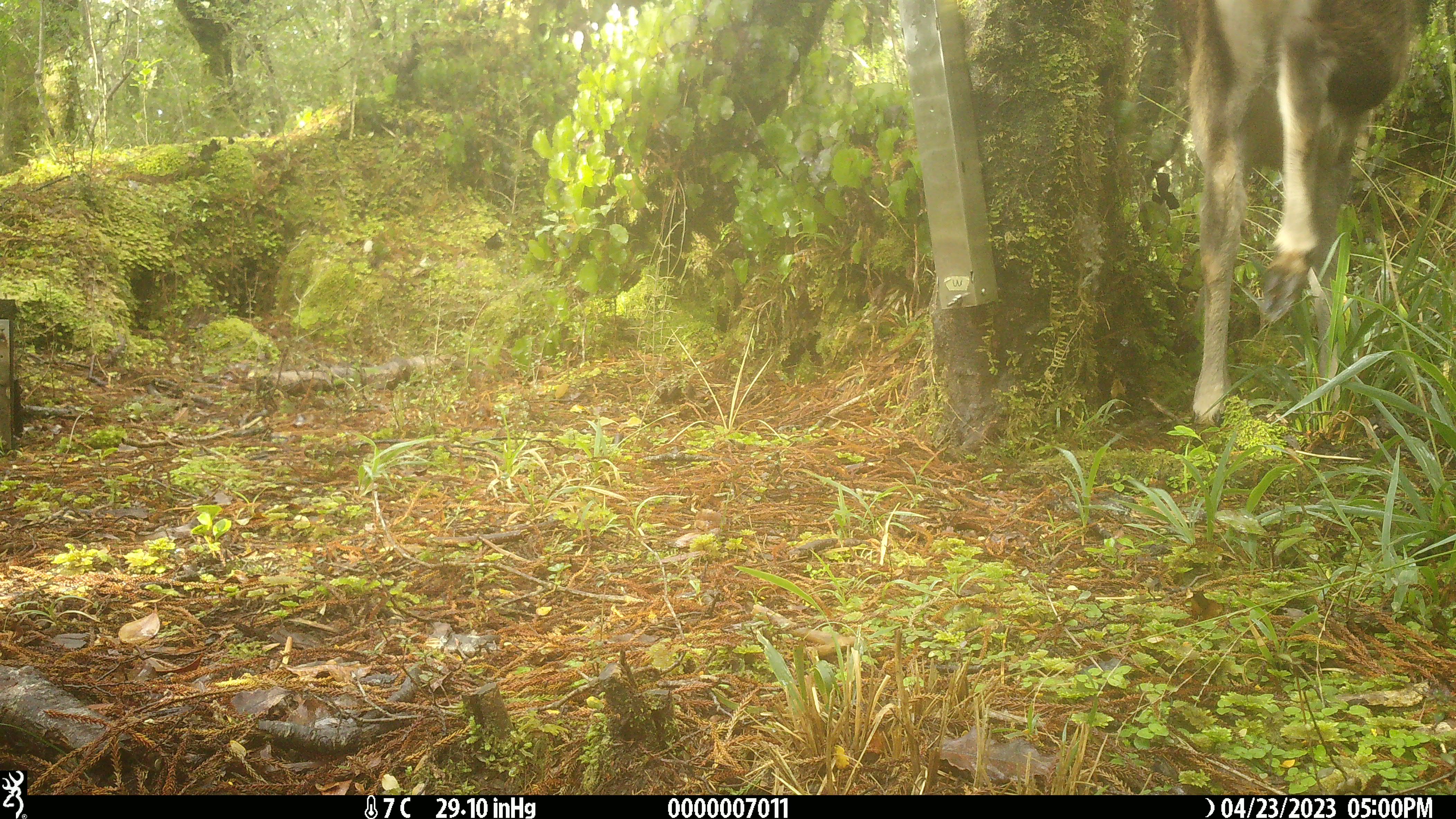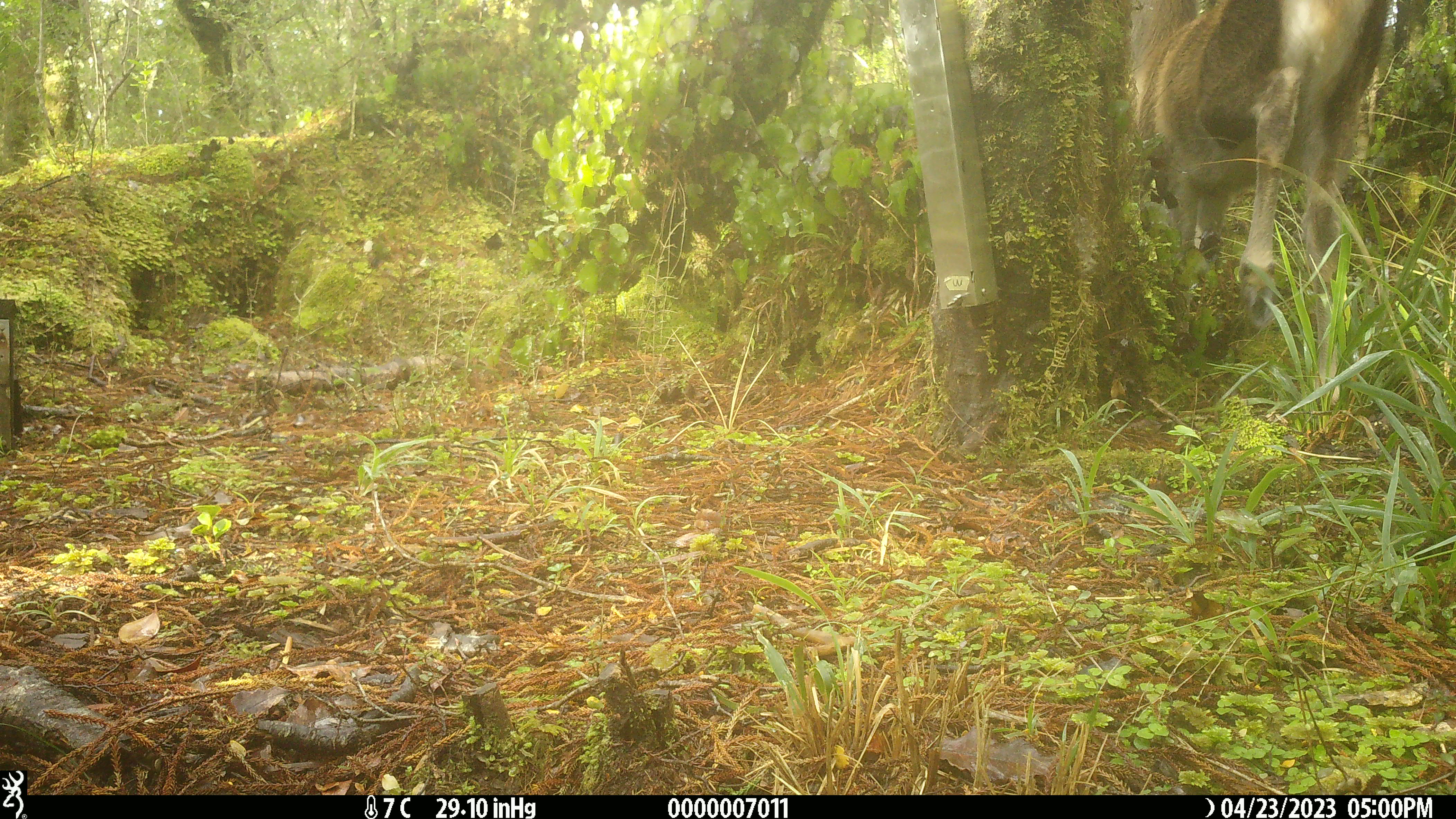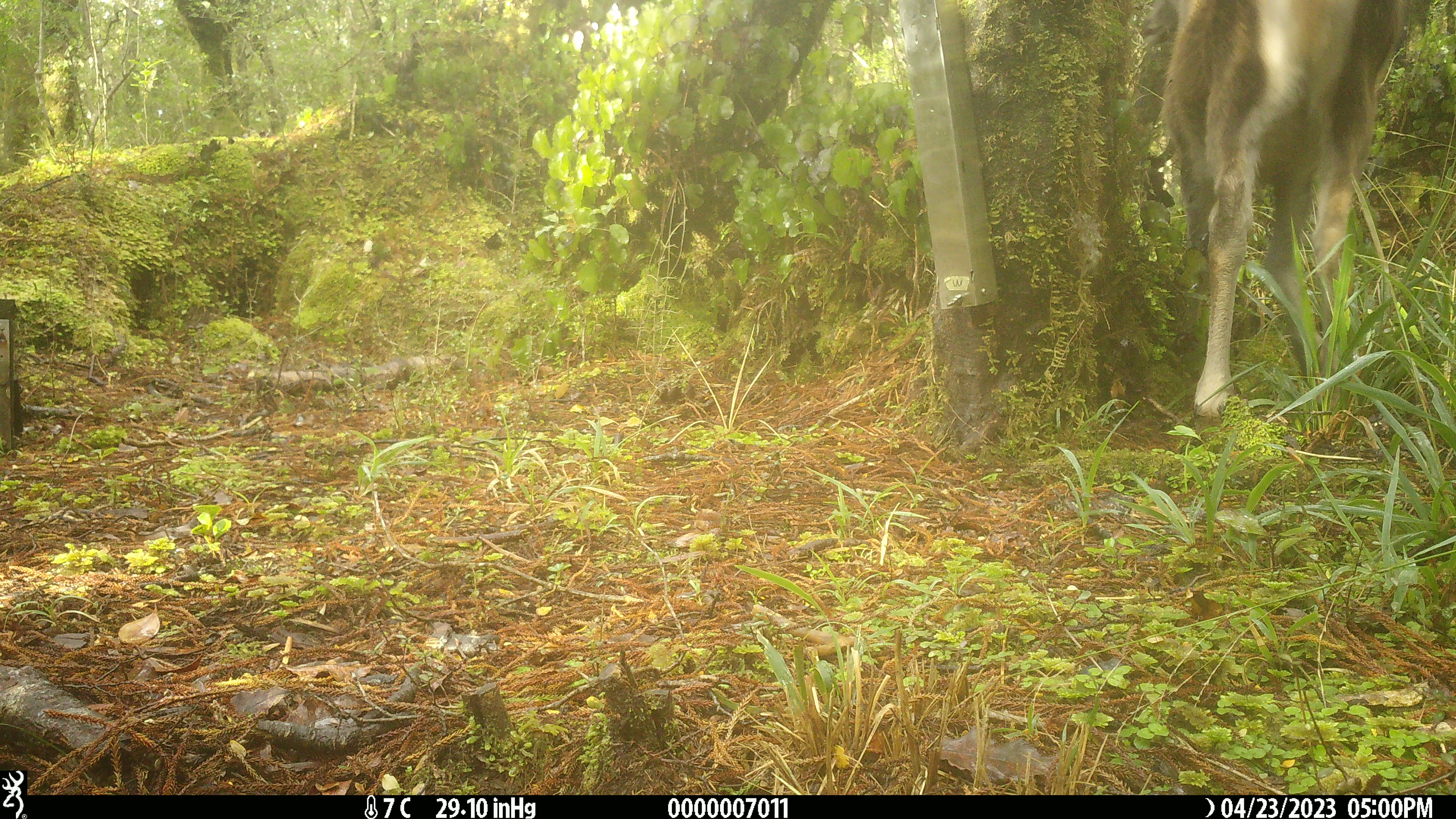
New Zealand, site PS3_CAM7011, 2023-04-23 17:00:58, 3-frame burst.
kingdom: Animalia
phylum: Chordata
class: Mammalia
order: Artiodactyla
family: Cervidae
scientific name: Cervidae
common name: deer